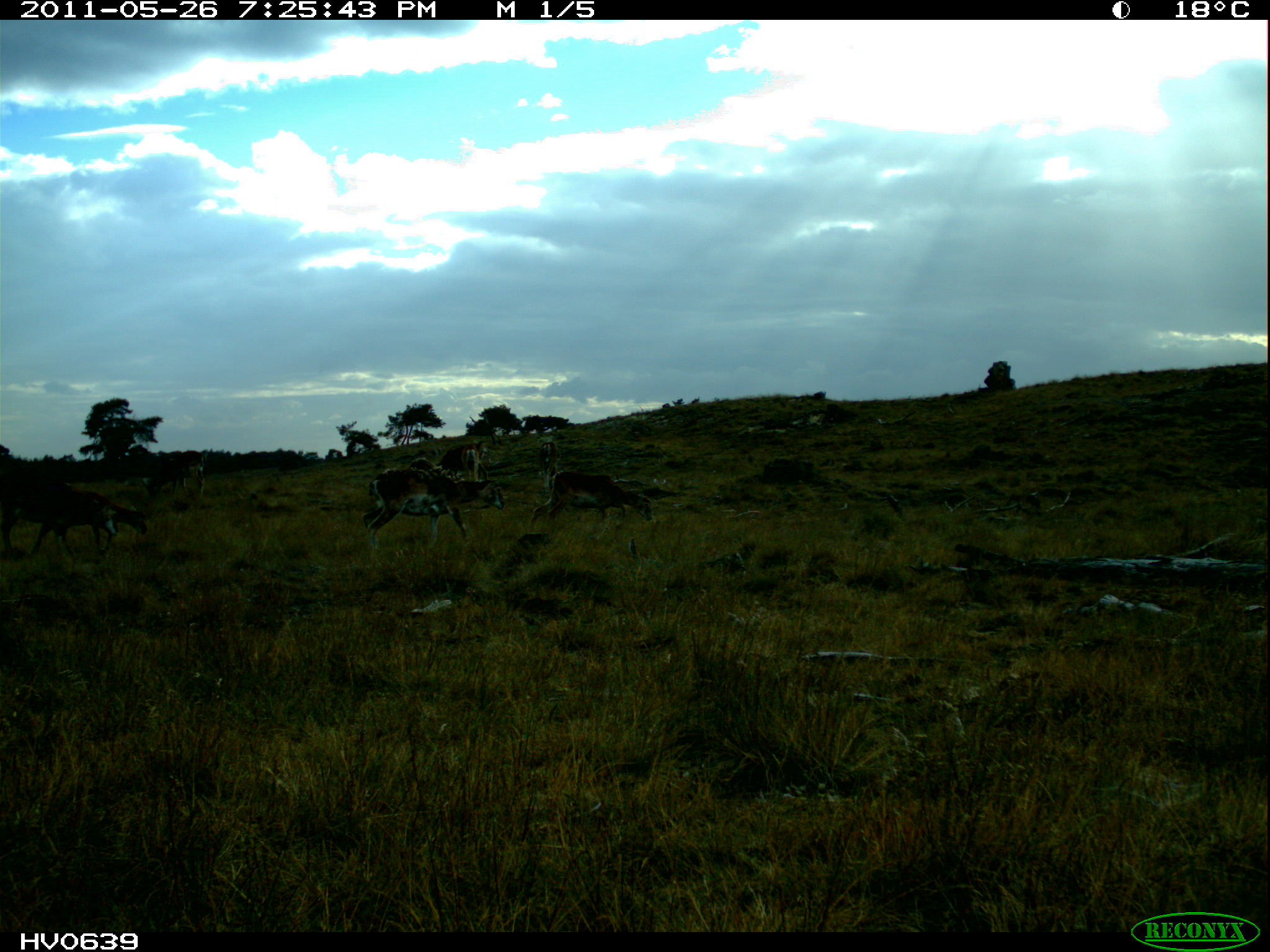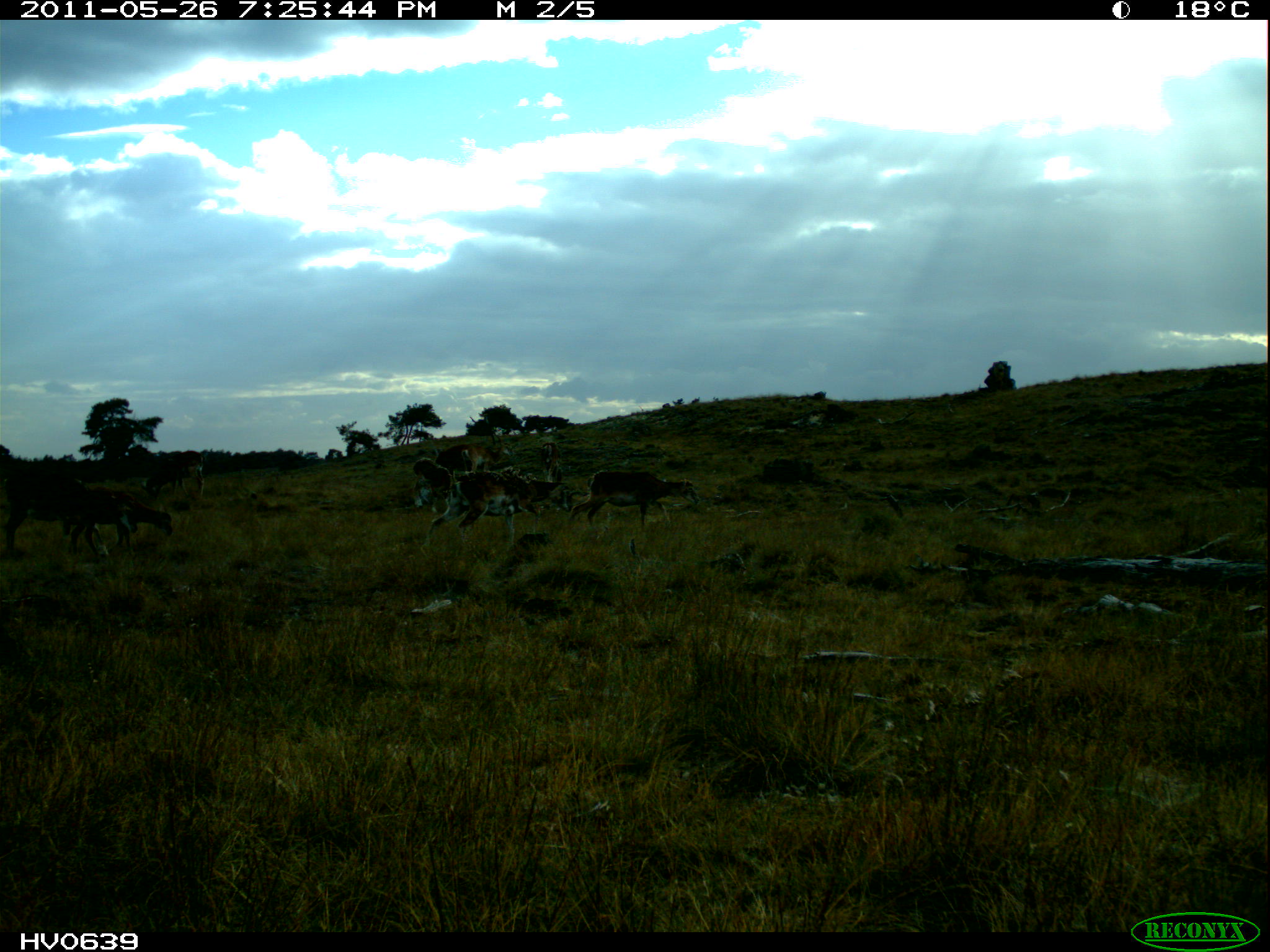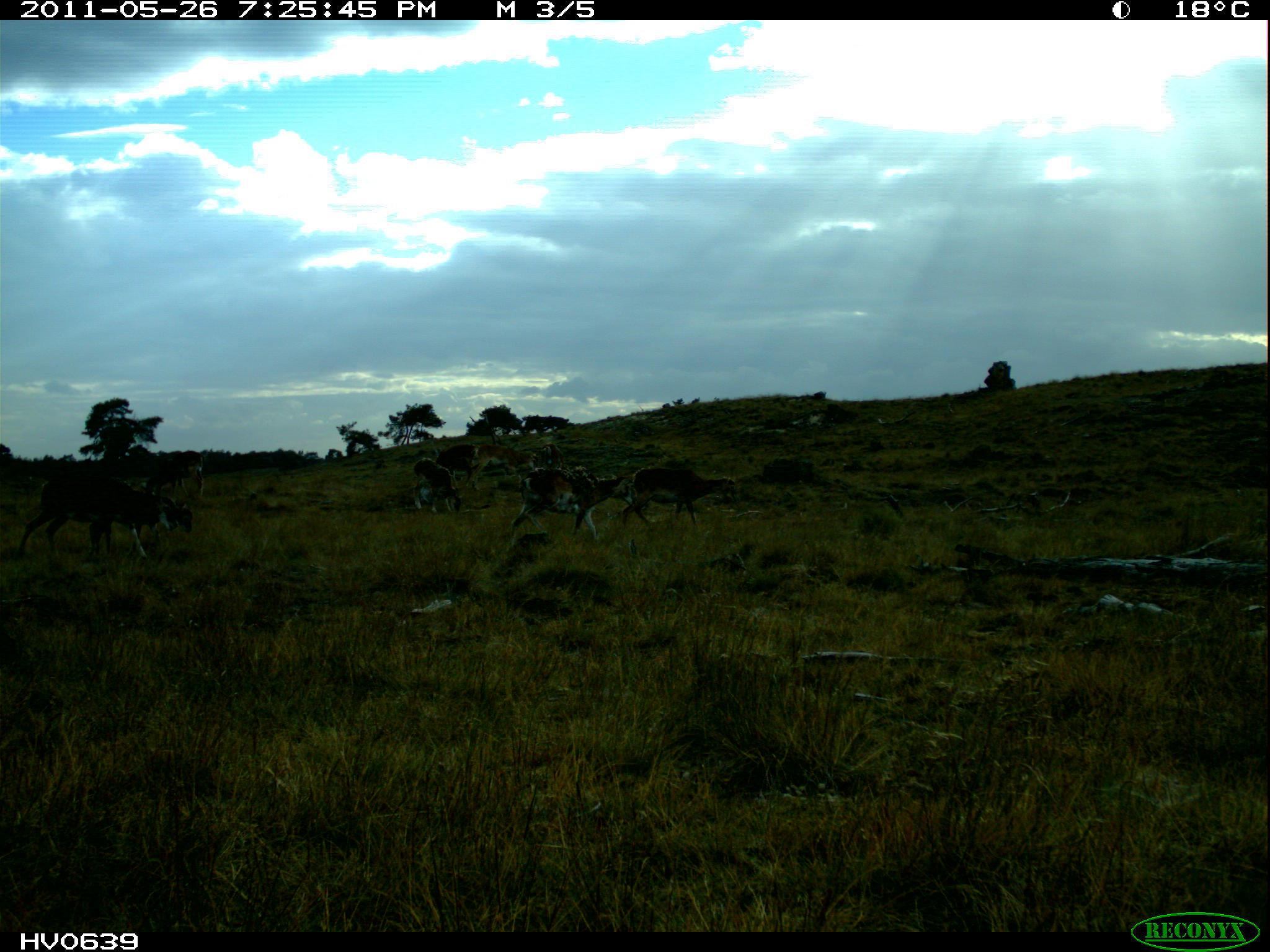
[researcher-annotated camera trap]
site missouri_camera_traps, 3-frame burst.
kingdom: Animalia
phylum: Chordata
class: Mammalia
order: Artiodactyla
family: Bovidae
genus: Ovis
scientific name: Ovis ammon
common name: mouflon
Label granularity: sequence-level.